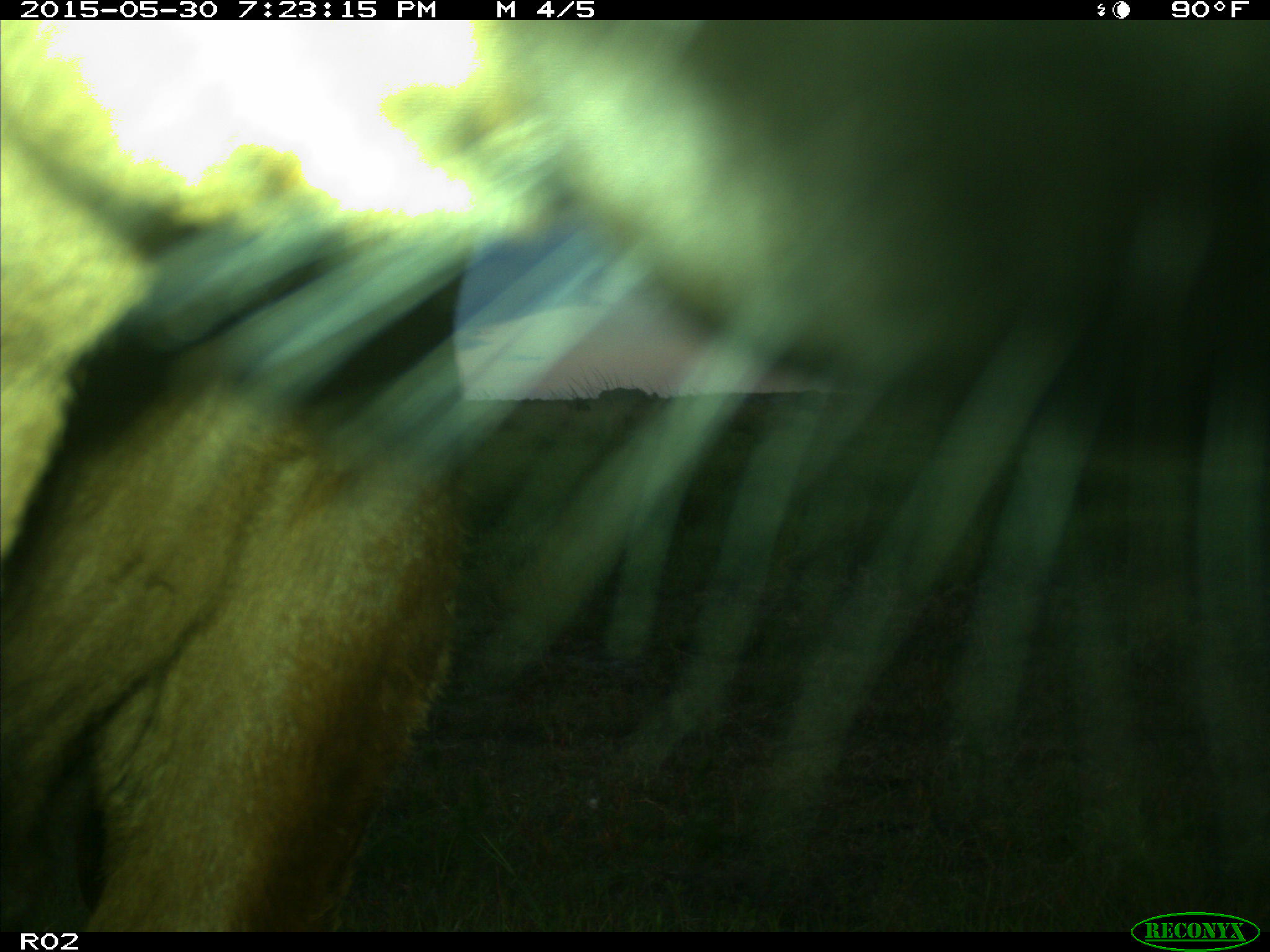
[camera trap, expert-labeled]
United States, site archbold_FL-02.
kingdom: Animalia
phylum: Chordata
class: Mammalia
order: Artiodactyla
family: Bovidae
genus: Bos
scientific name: Bos taurus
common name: domestic cow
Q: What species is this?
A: Bos taurus (domestic cow).